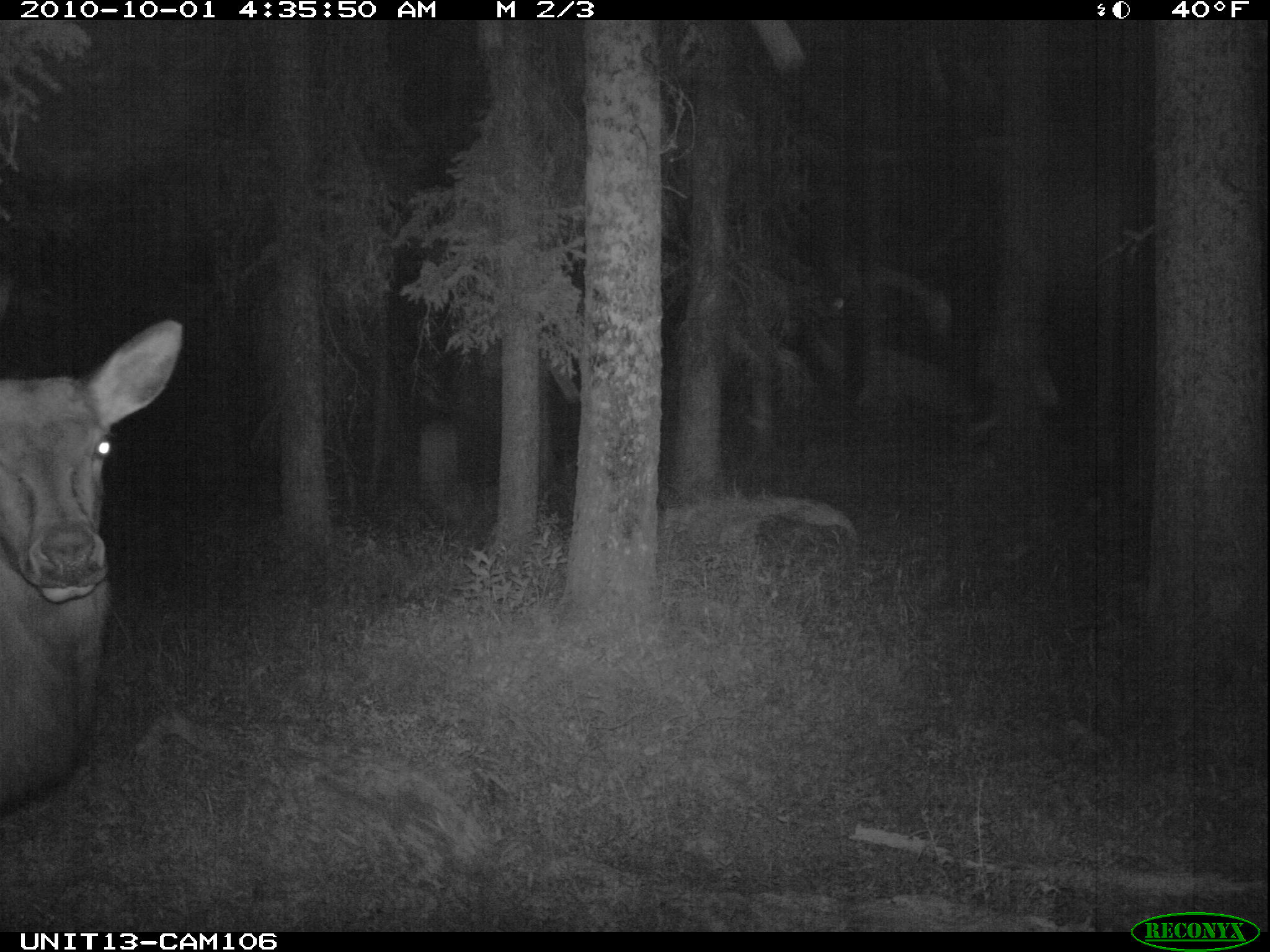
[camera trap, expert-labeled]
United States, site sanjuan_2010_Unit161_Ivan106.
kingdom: Animalia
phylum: Chordata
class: Mammalia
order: Artiodactyla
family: Cervidae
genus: Cervus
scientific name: Cervus elaphus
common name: red deer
Cervus elaphus (red deer).